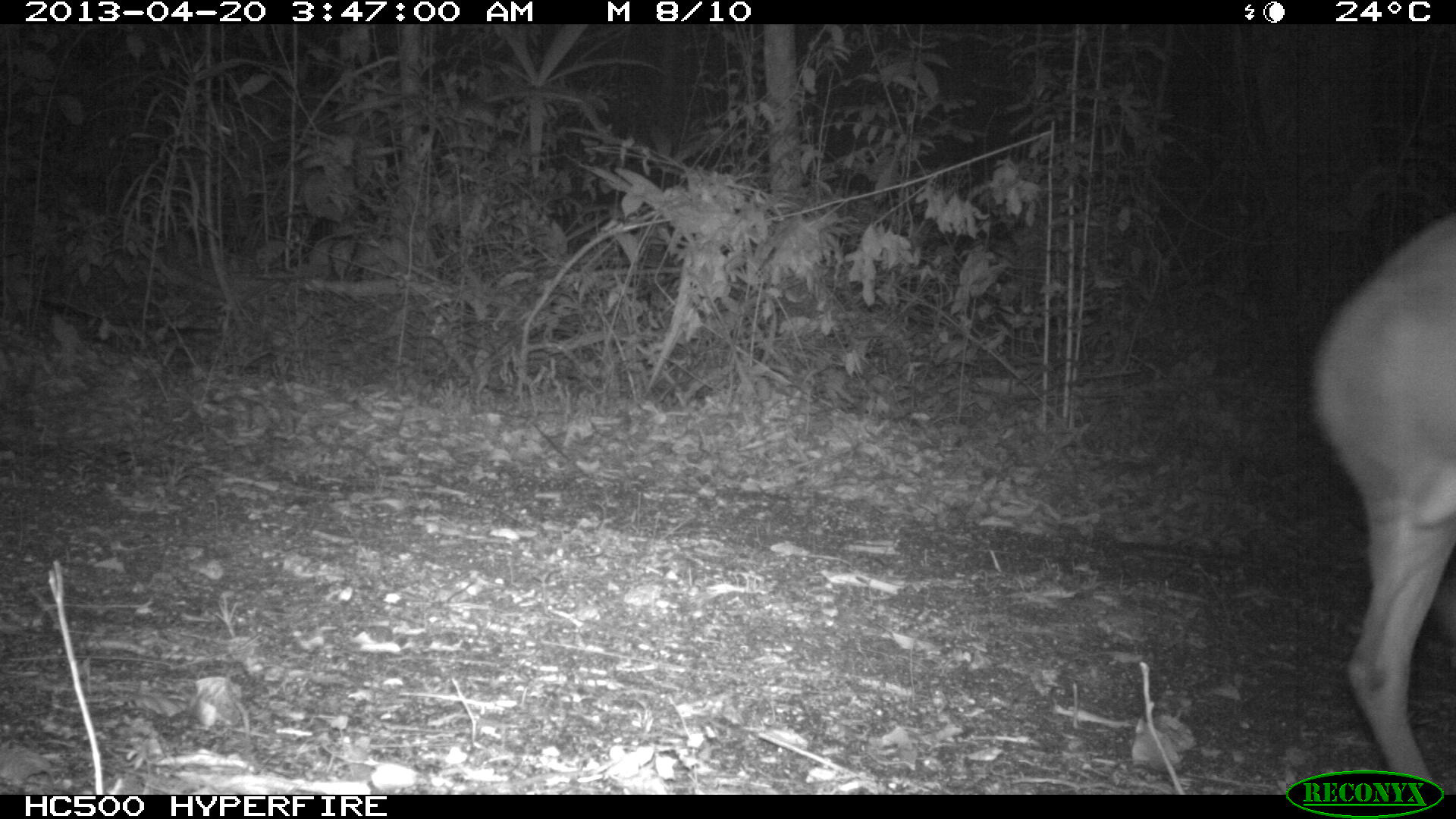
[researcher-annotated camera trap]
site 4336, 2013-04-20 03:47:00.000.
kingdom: Animalia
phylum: Chordata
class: Mammalia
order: Artiodactyla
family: Cervidae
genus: Mazama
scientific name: Mazama temama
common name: central american red brocket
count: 1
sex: male